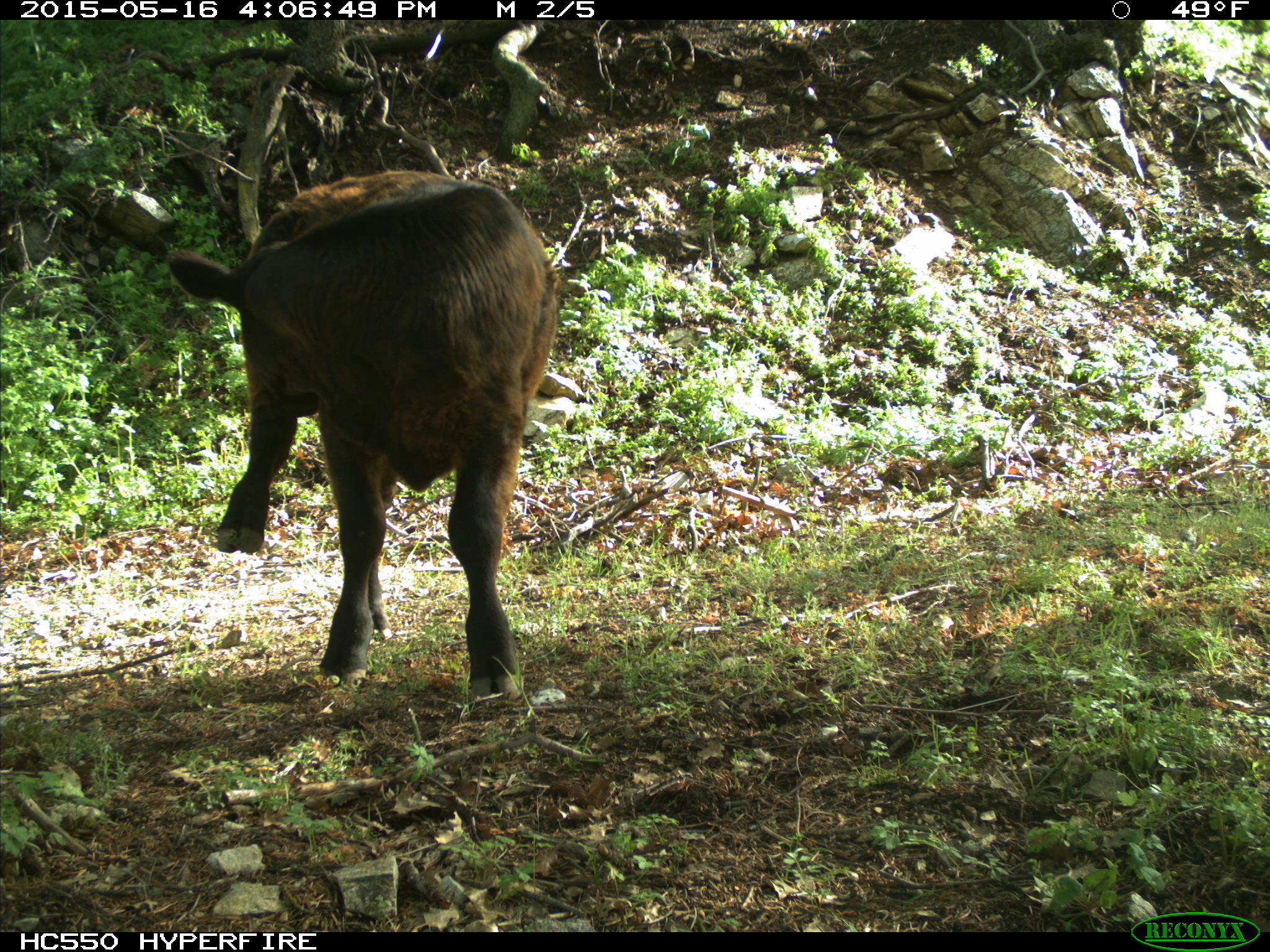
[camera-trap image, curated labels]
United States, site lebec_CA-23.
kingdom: Animalia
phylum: Chordata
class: Mammalia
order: Artiodactyla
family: Bovidae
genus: Bos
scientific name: Bos taurus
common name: domestic cow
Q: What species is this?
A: Bos taurus (domestic cow).